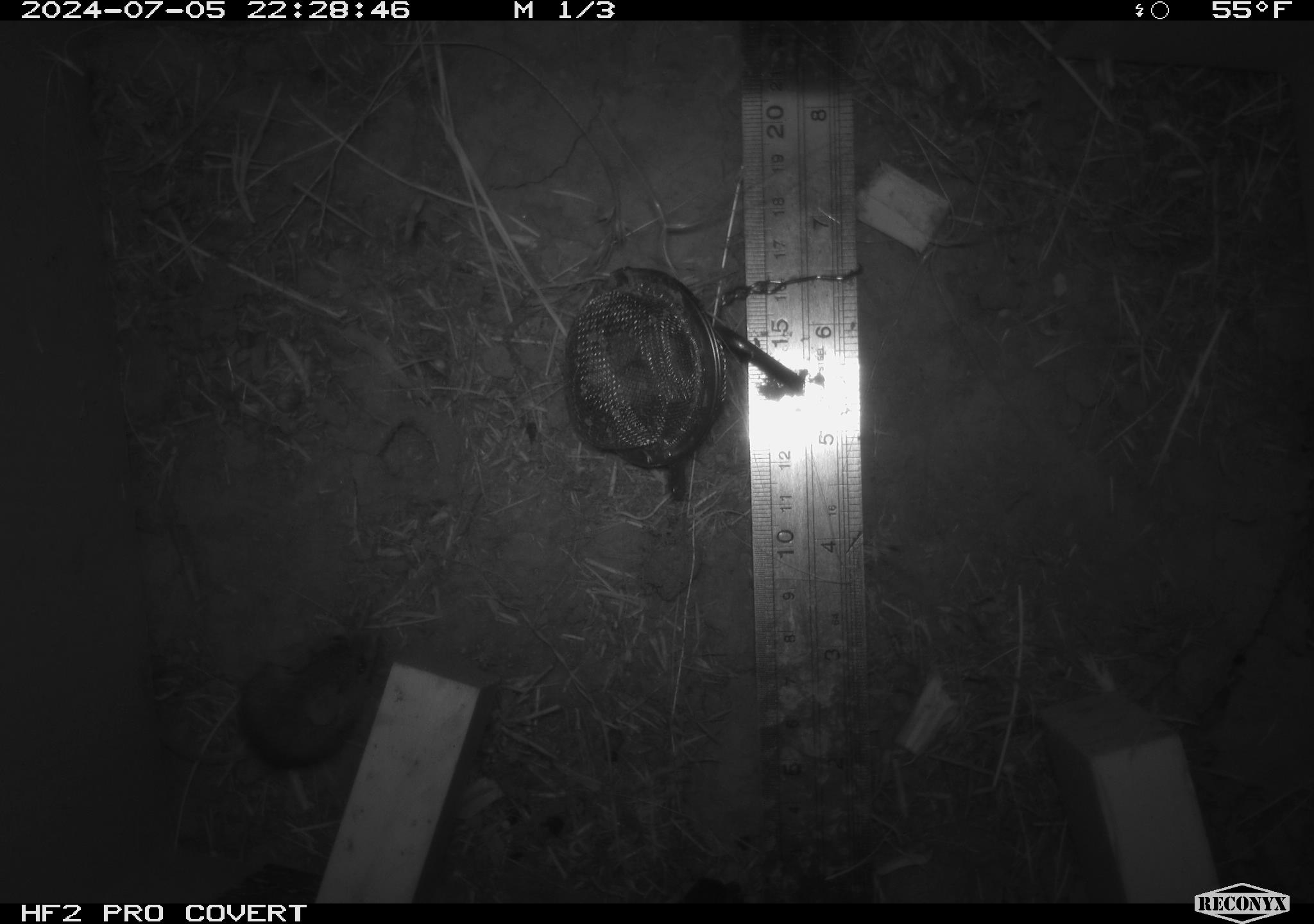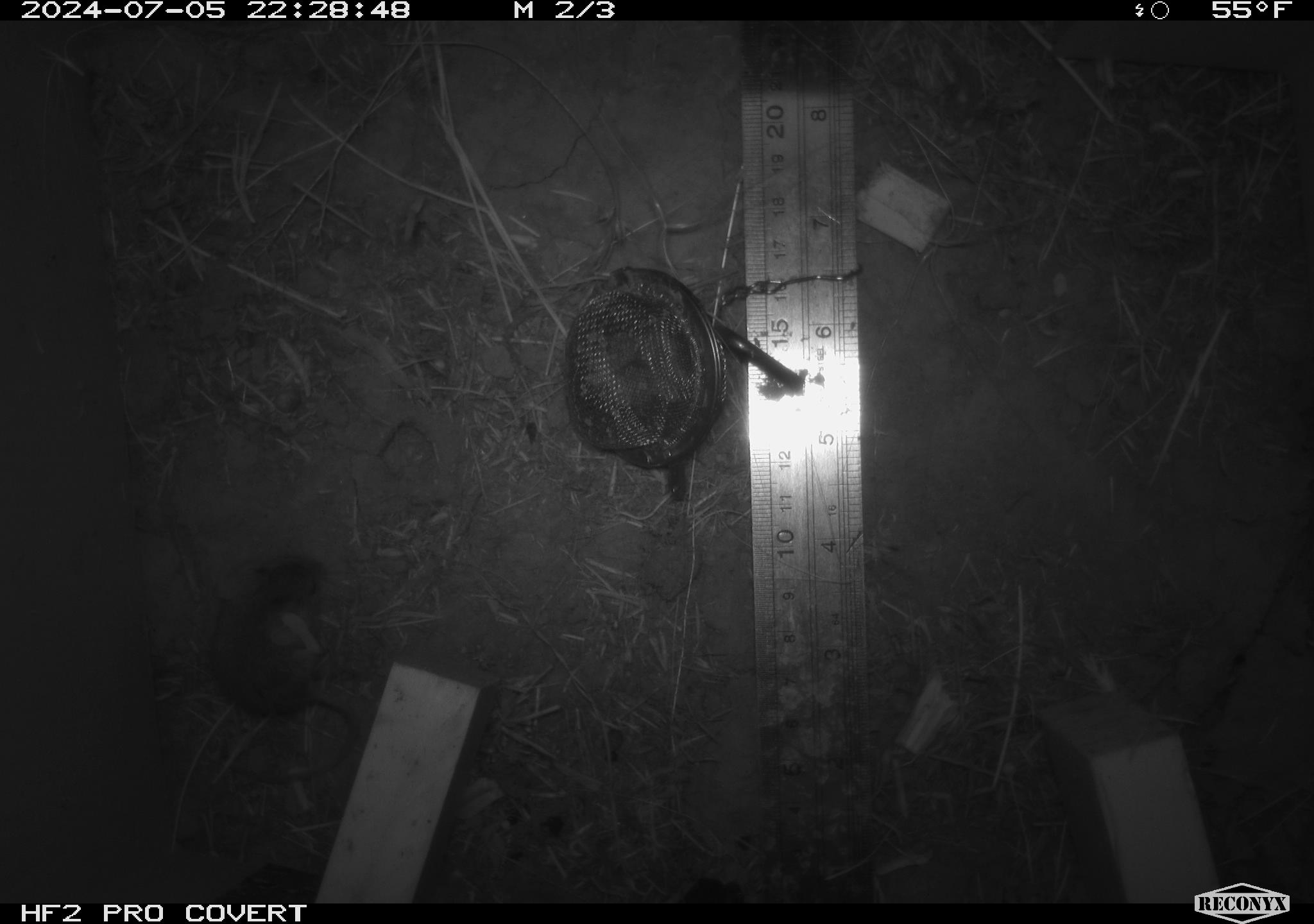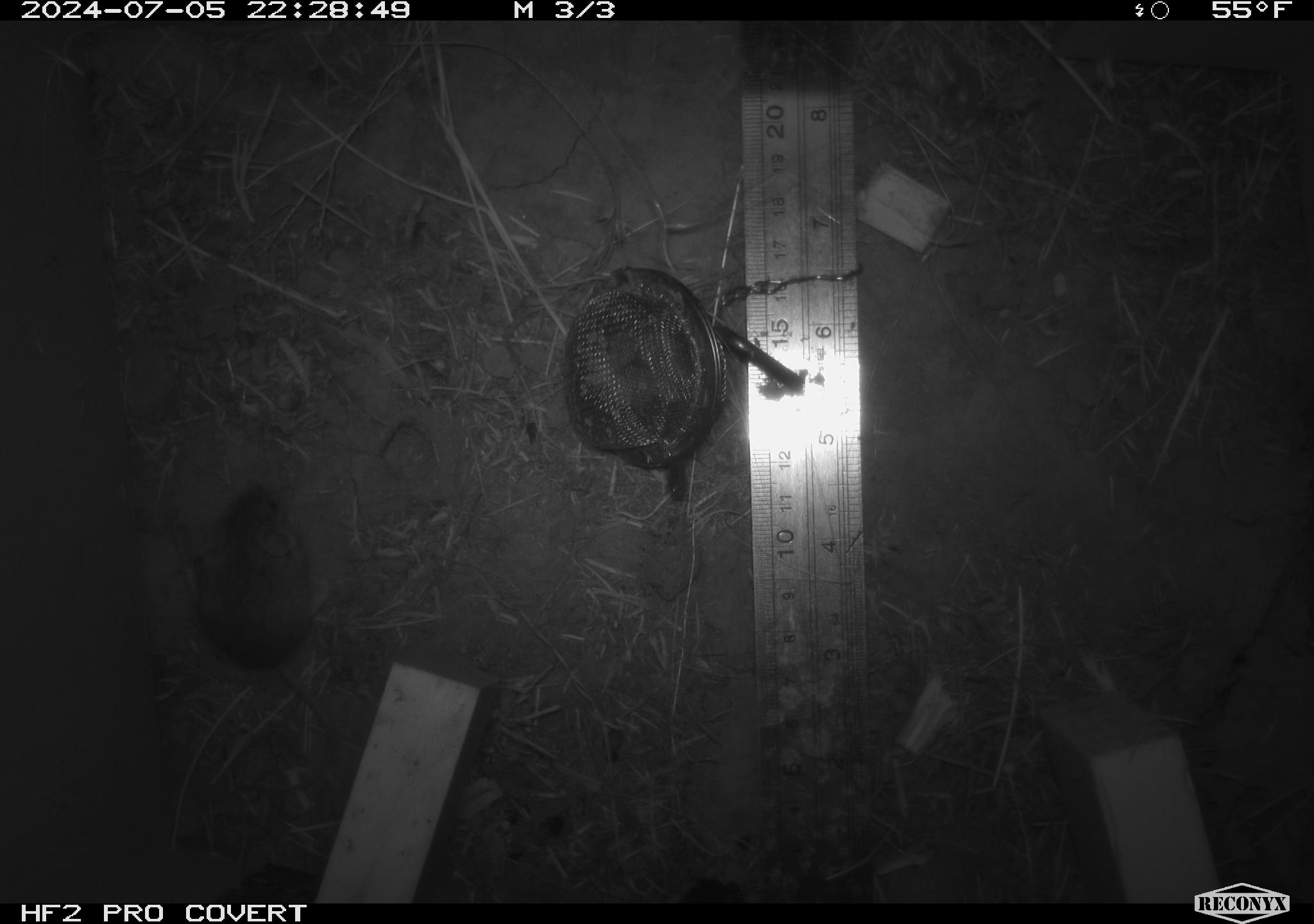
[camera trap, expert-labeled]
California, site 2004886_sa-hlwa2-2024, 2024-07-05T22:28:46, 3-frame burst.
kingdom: Animalia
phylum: Chordata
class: Mammalia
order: Rodentia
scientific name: Rodentia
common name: mouse species